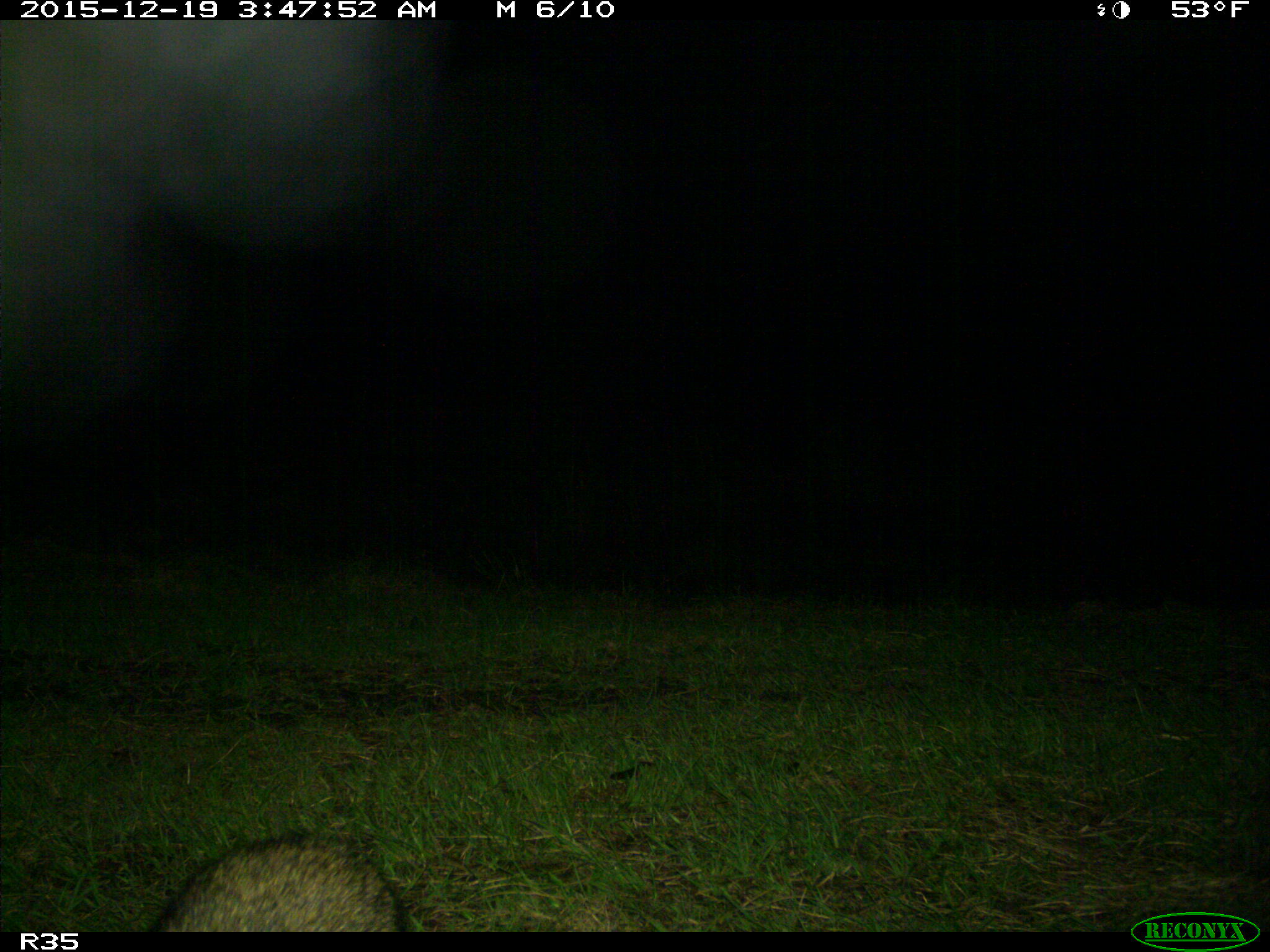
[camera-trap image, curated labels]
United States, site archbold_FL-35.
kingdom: Animalia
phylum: Chordata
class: Mammalia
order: Carnivora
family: Procyonidae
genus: Procyon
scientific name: Procyon lotor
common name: common raccoon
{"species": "Procyon lotor (common raccoon)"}